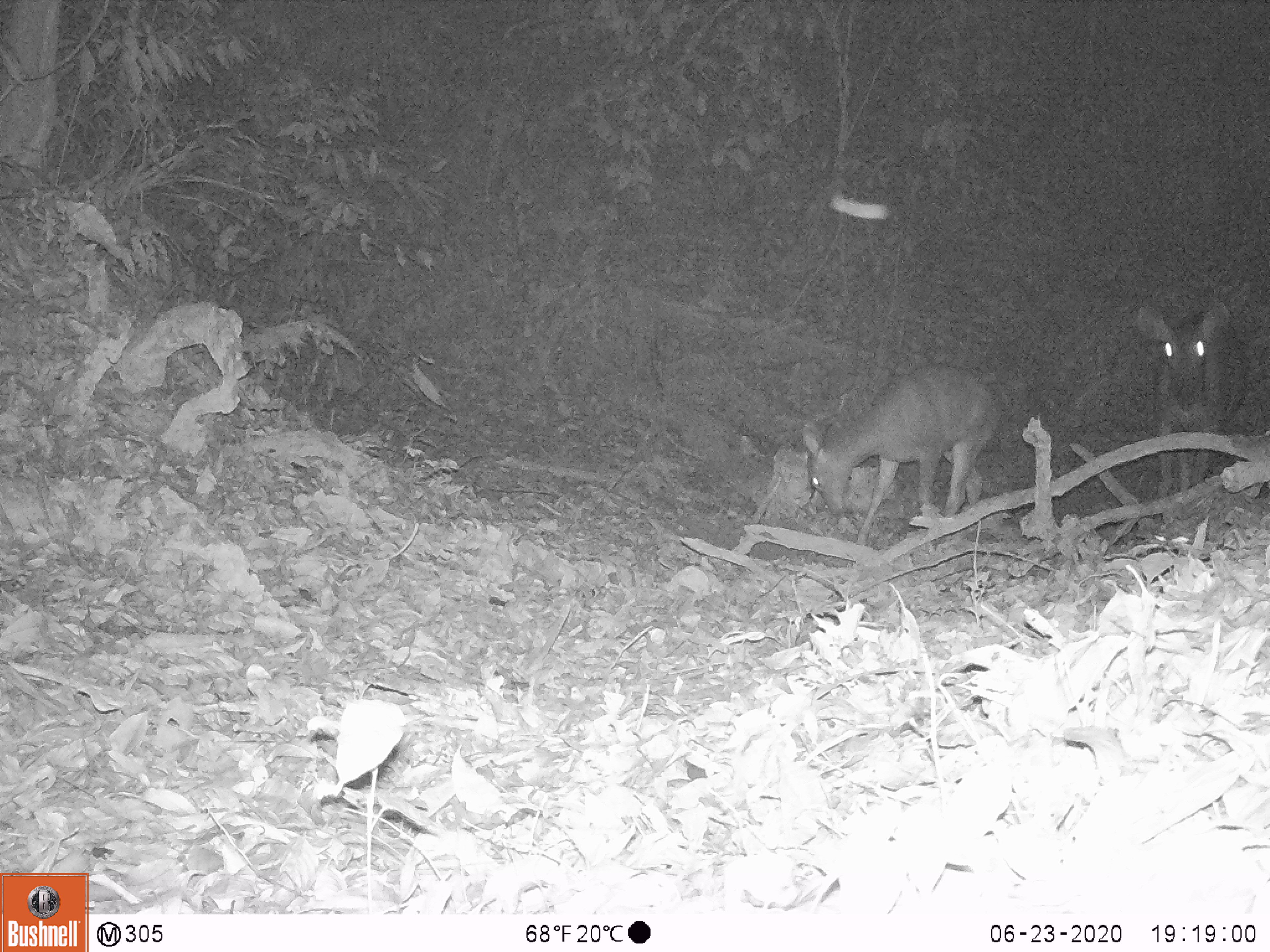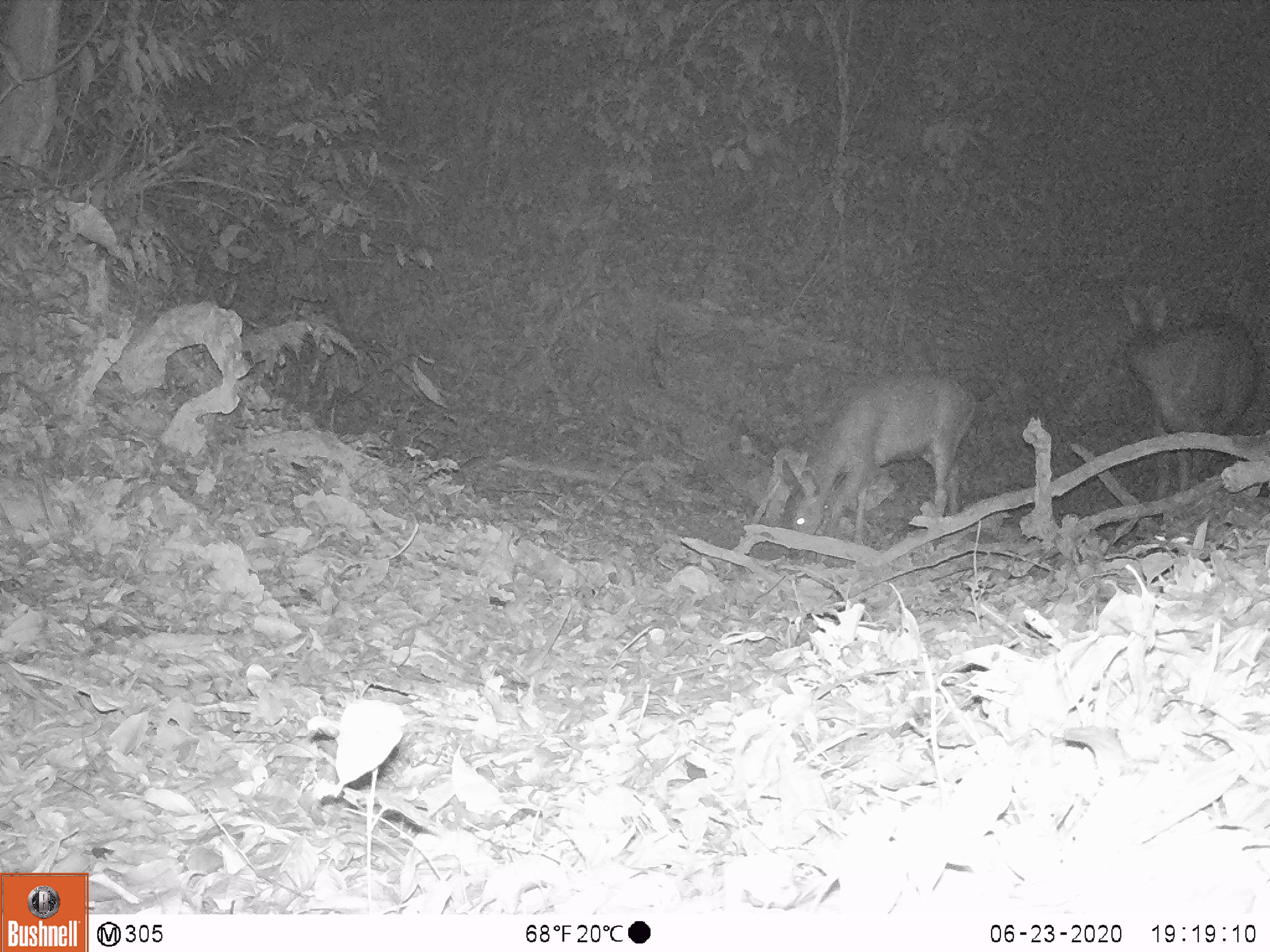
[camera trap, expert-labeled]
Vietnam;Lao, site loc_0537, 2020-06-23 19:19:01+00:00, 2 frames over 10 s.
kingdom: Animalia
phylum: Chordata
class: Mammalia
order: Artiodactyla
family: Cervidae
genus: Rusa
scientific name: Rusa unicolor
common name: sambar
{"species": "sambar (Rusa unicolor)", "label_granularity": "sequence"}